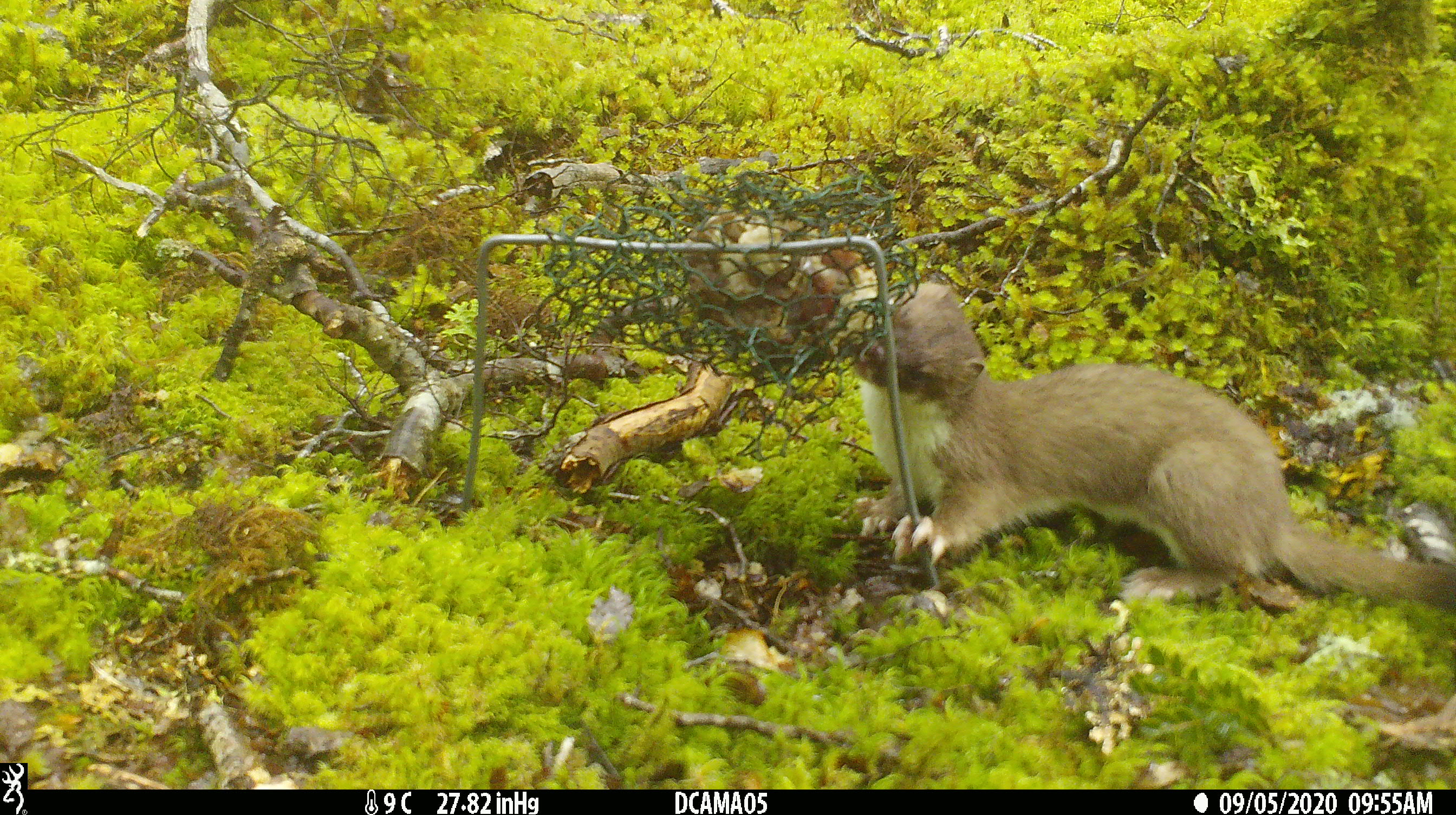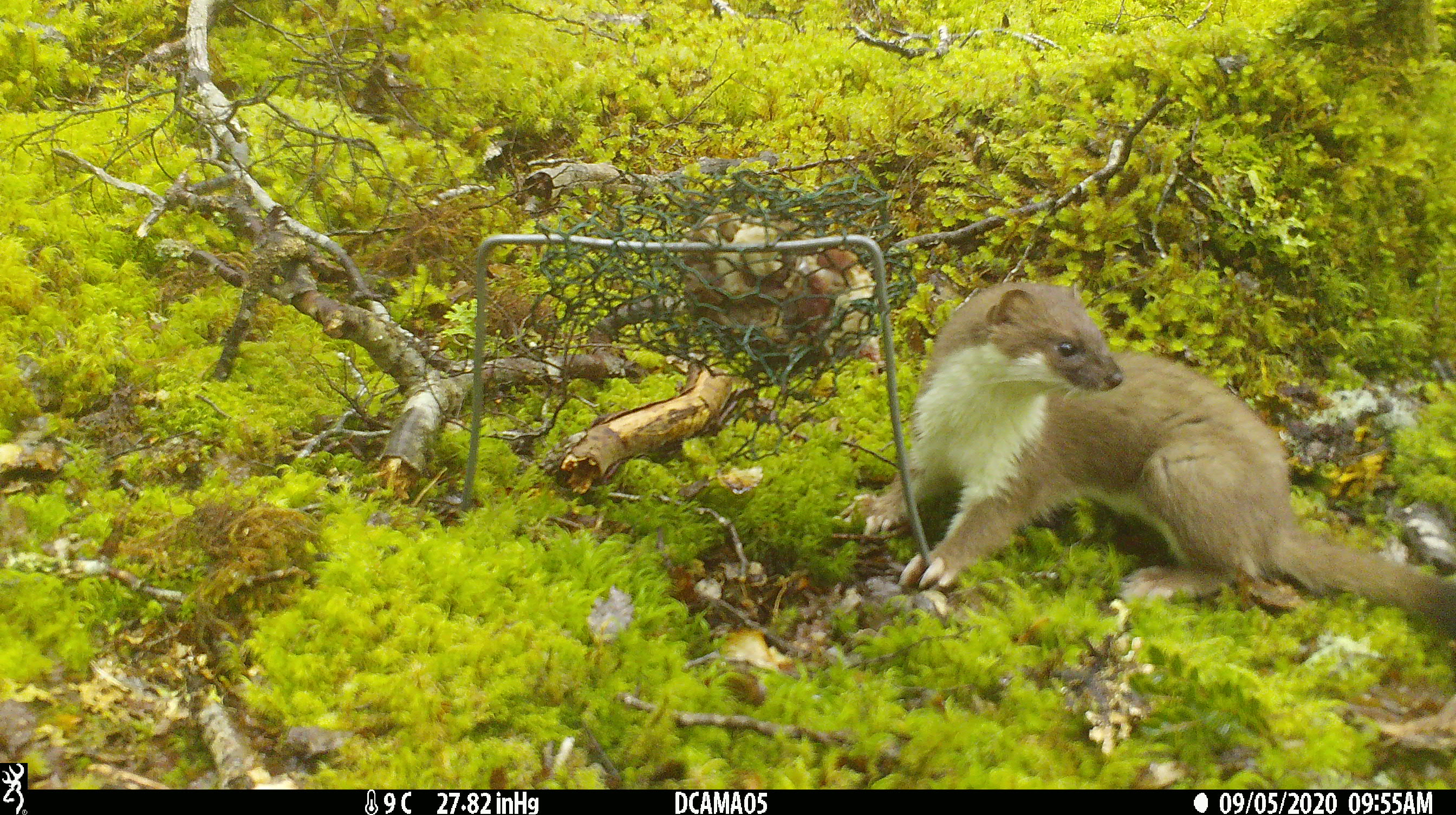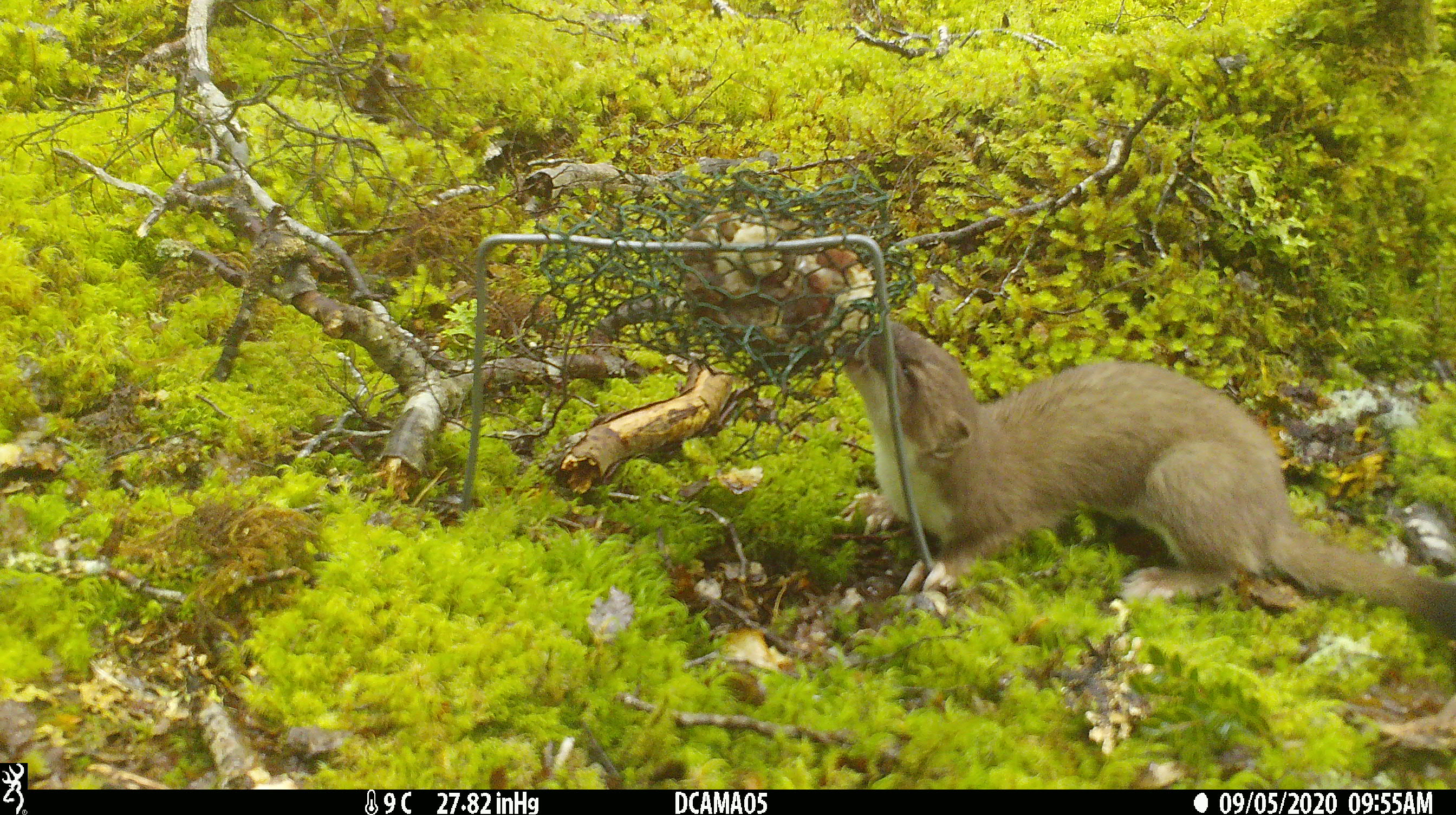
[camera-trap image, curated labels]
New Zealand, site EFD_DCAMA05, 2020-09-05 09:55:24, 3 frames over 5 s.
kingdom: Animalia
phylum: Chordata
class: Mammalia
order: Carnivora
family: Mustelidae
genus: Mustela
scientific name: Mustela erminea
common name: stoat